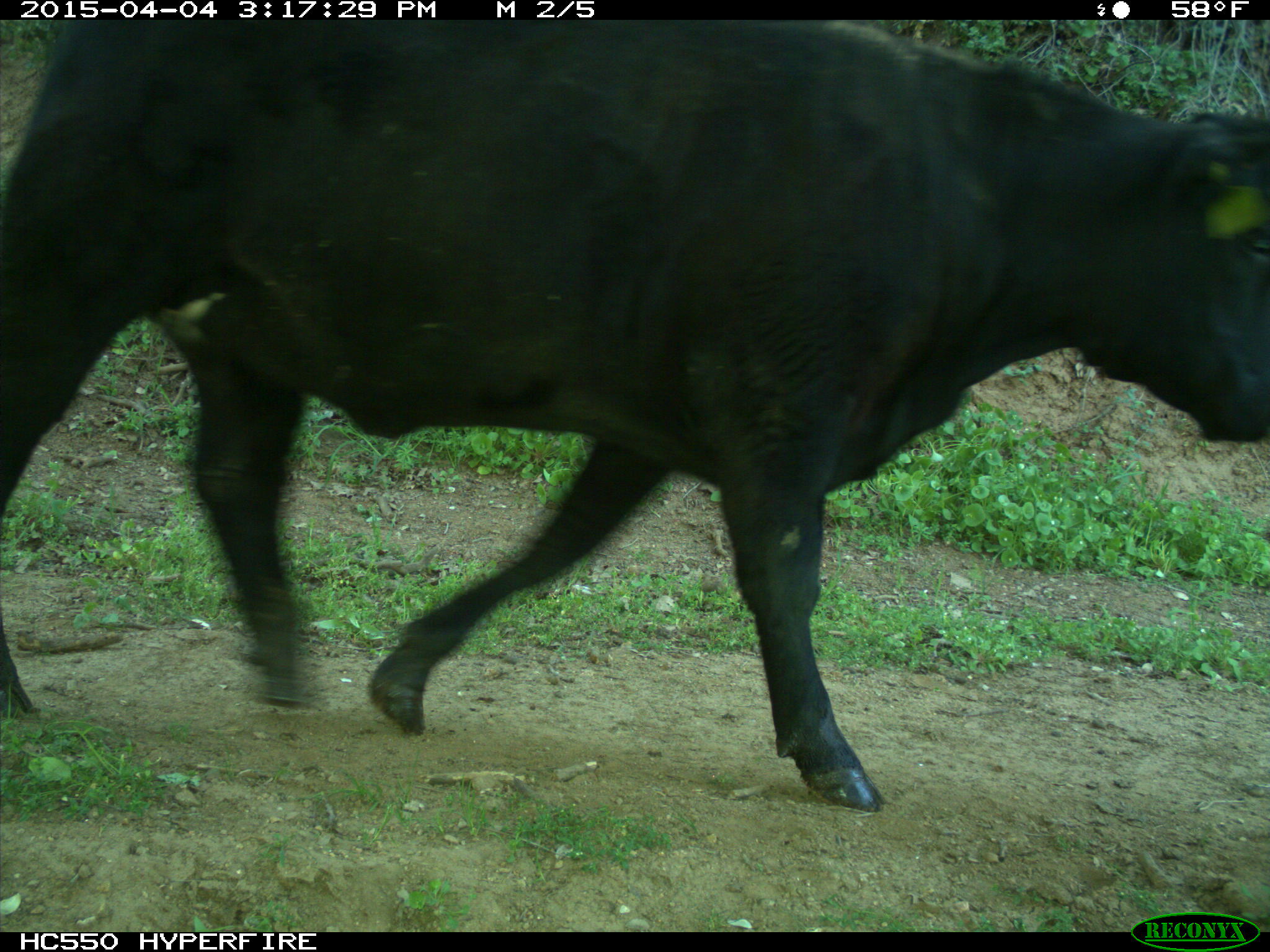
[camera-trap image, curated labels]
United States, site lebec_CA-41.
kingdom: Animalia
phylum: Chordata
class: Mammalia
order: Artiodactyla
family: Bovidae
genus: Bos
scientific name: Bos taurus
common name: domestic cow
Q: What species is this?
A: Bos taurus (domestic cow).